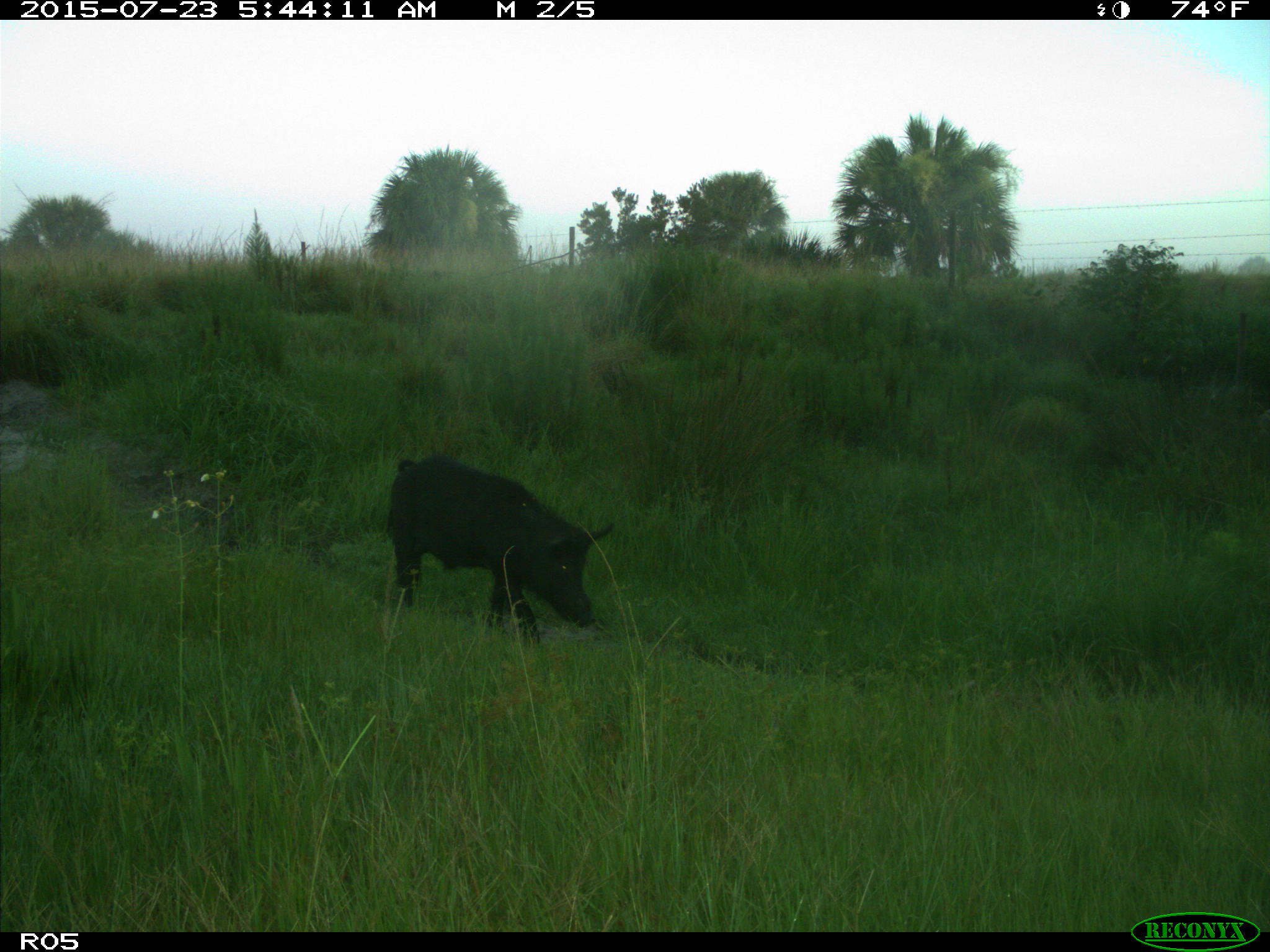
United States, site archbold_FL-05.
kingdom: Animalia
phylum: Chordata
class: Mammalia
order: Artiodactyla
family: Suidae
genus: Sus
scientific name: Sus scrofa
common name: wild boar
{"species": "Sus scrofa (wild boar)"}